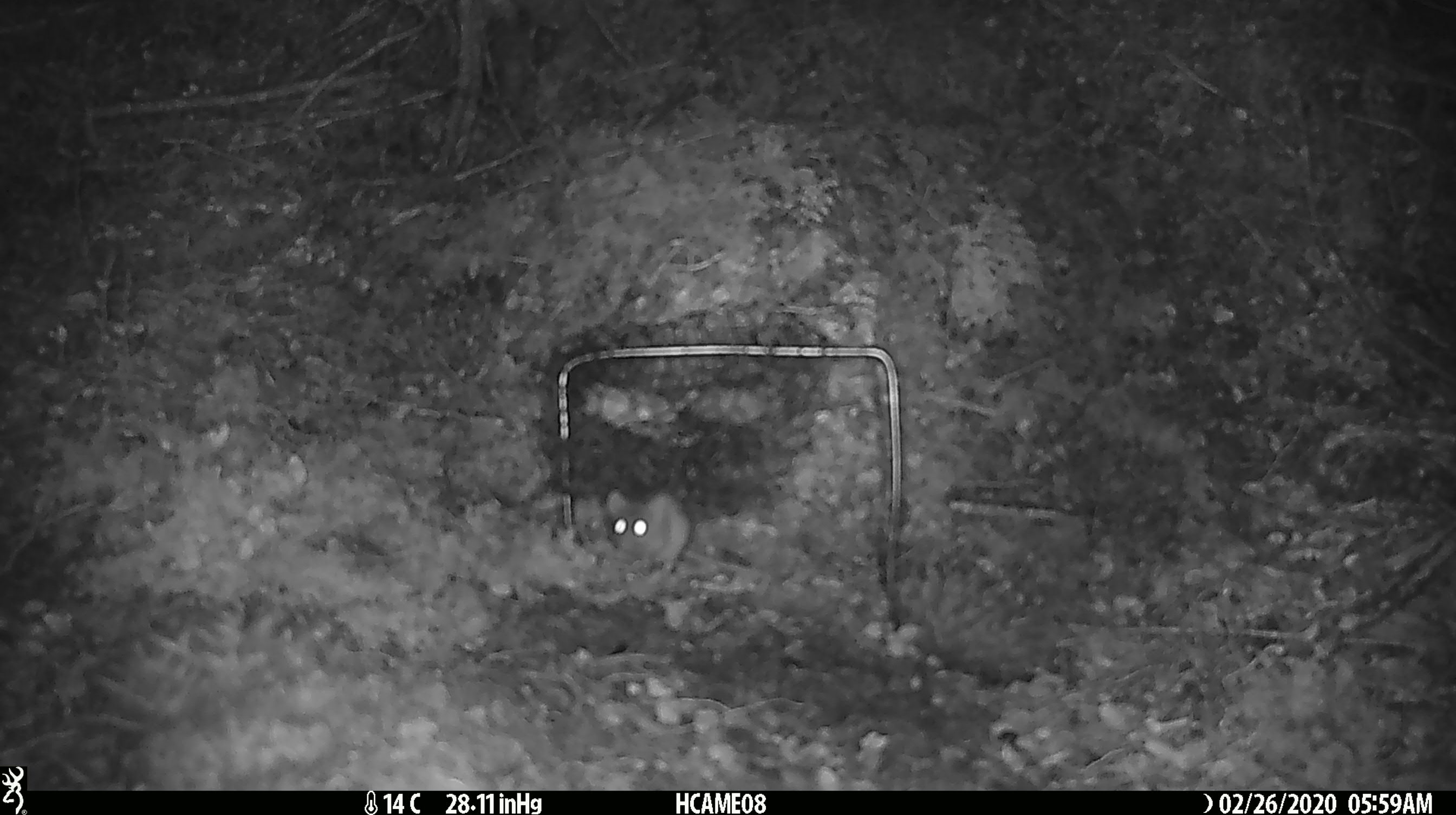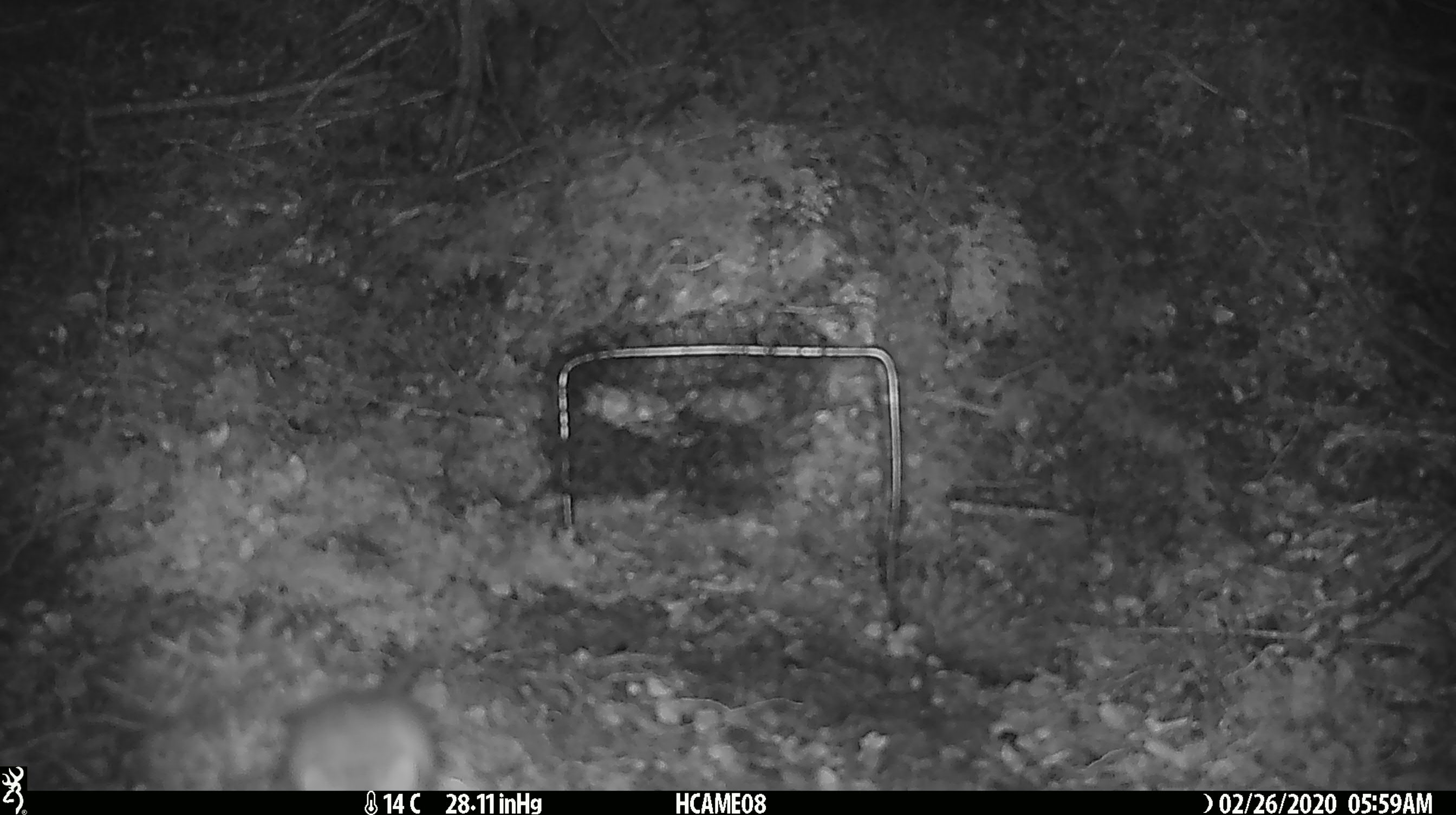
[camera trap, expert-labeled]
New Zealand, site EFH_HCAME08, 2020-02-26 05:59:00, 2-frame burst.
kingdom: Animalia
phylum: Chordata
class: Mammalia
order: Rodentia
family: Muridae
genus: Mus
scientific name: Mus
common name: mouse